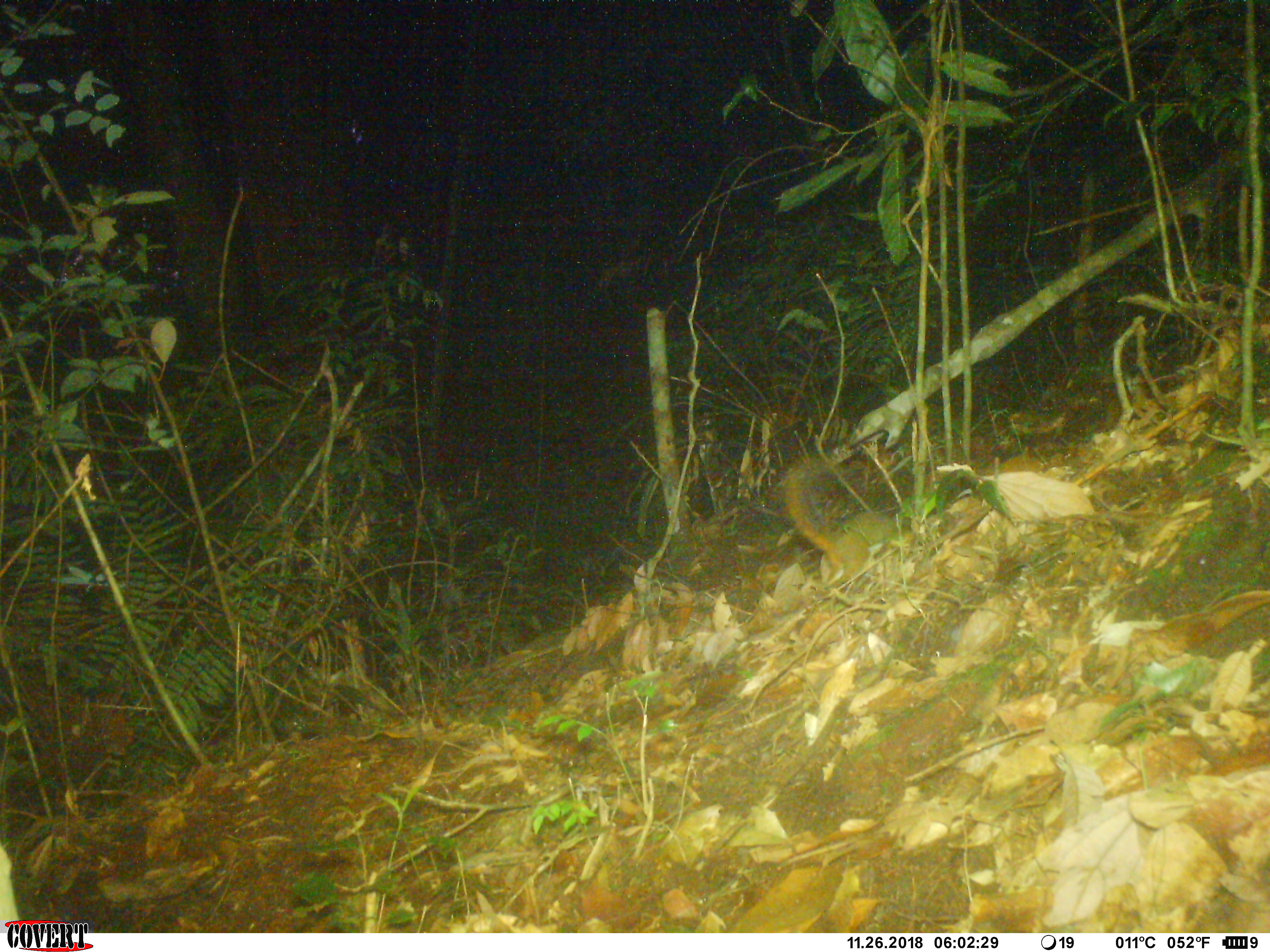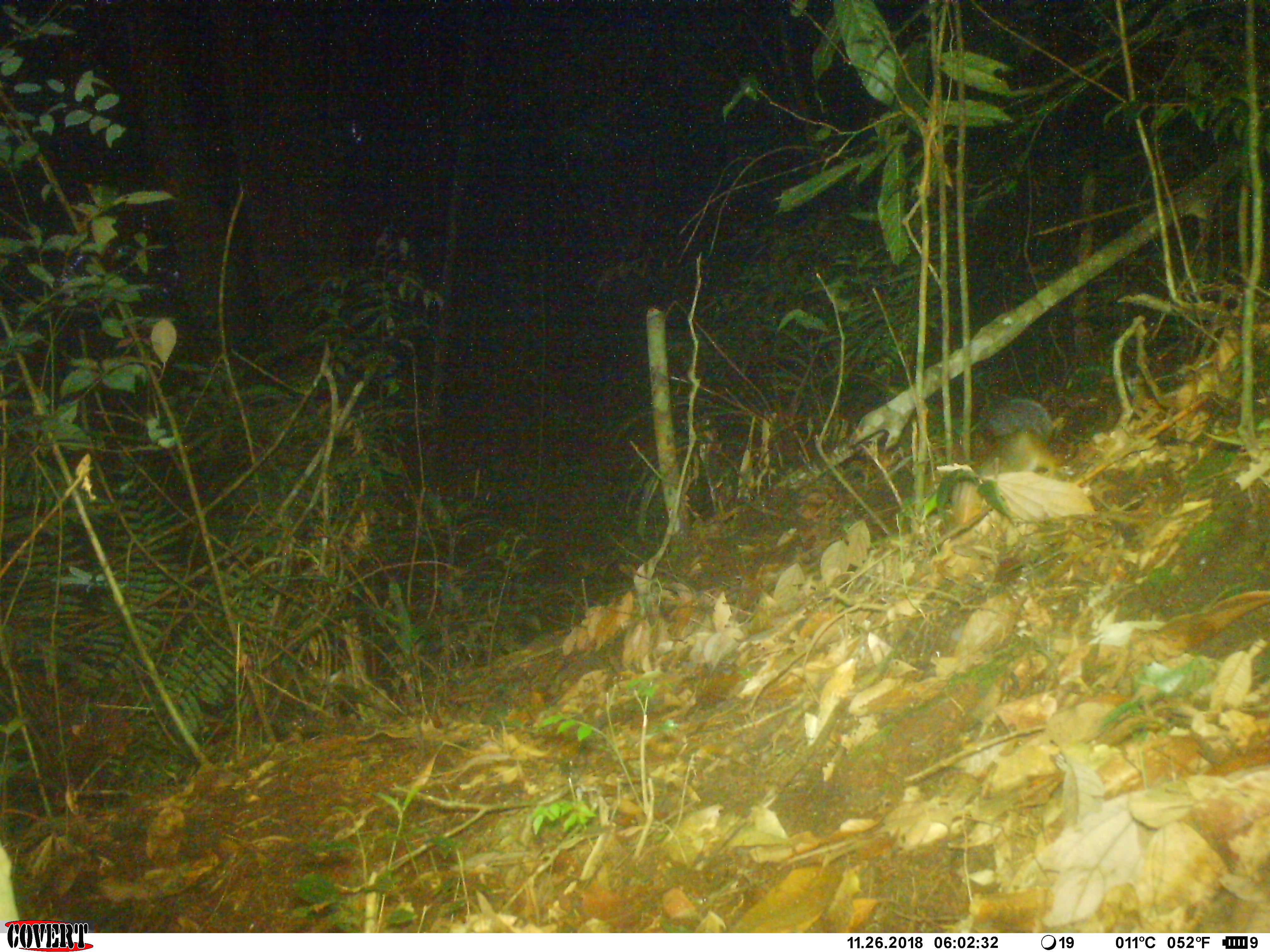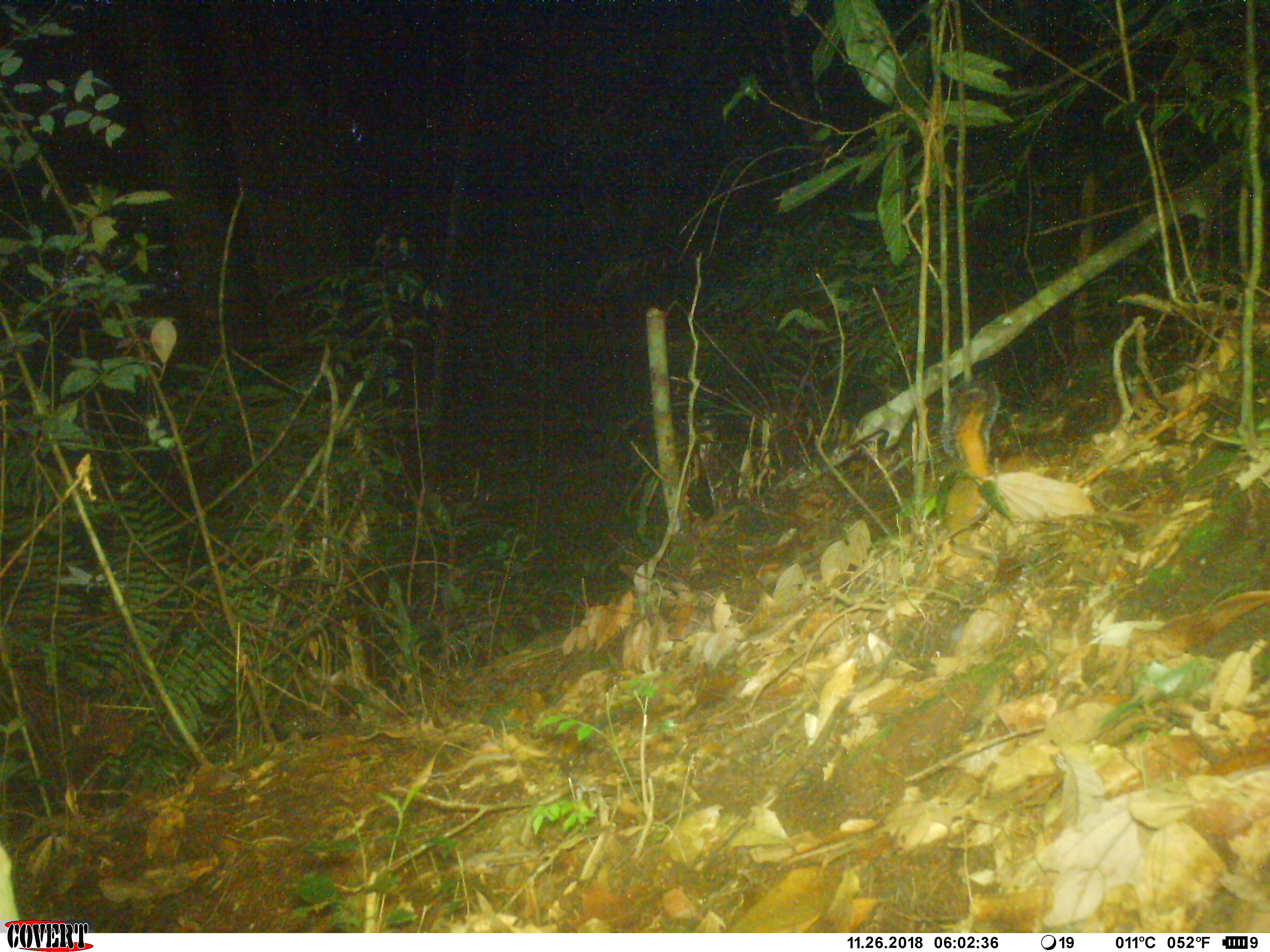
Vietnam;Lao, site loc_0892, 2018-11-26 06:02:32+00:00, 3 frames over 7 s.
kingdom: Animalia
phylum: Chordata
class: Mammalia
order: Rodentia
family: Sciuridae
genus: Dremomys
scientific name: Dremomys rufigenis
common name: red-cheeked squirrel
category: red cheeked squirrel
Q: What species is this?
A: Red cheeked squirrel (red-cheeked squirrel) (Dremomys rufigenis).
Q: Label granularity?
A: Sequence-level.